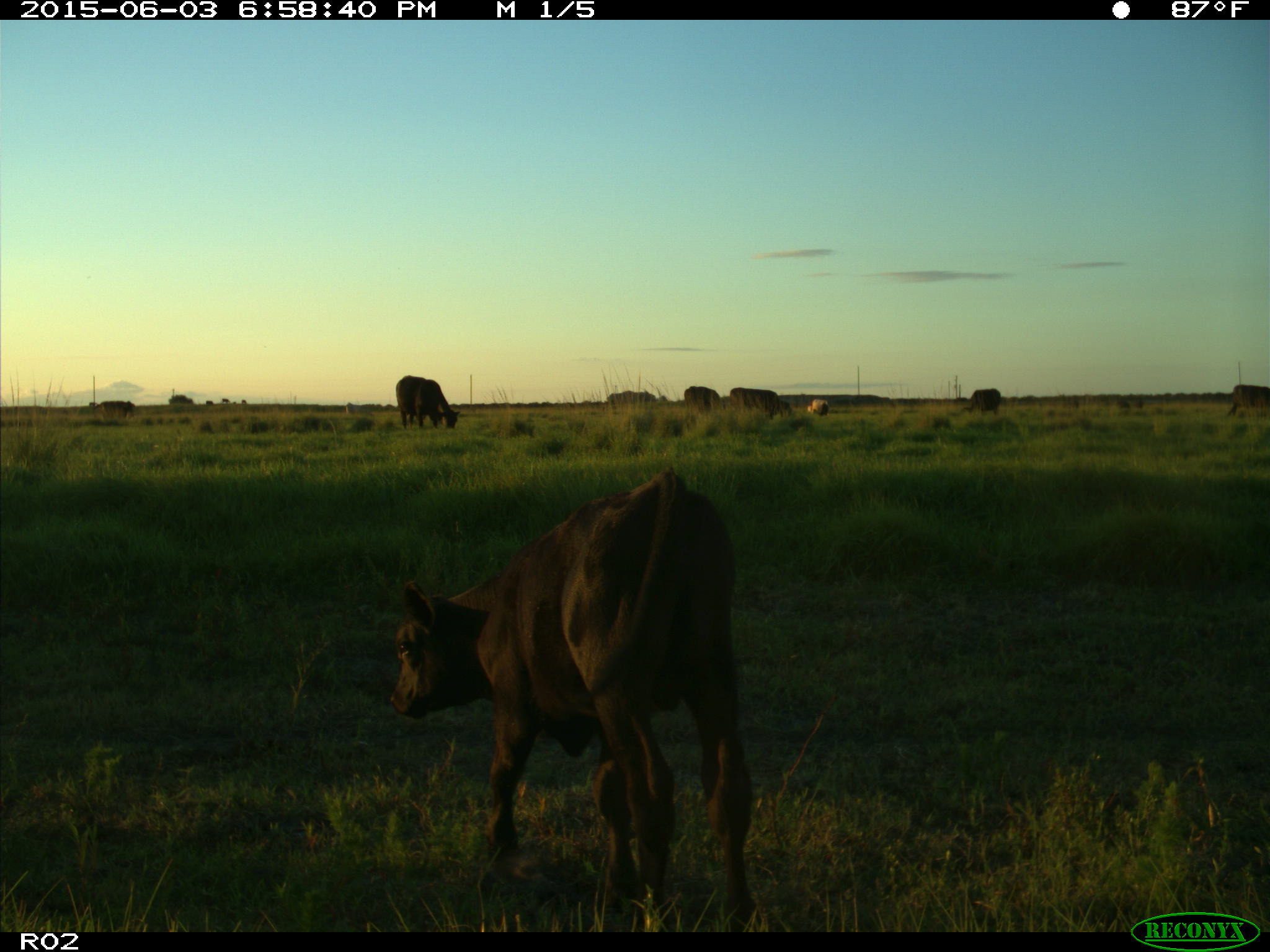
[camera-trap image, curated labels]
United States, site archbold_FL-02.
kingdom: Animalia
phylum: Chordata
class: Mammalia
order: Artiodactyla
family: Bovidae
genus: Bos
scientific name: Bos taurus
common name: domestic cow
Bos taurus (domestic cow).